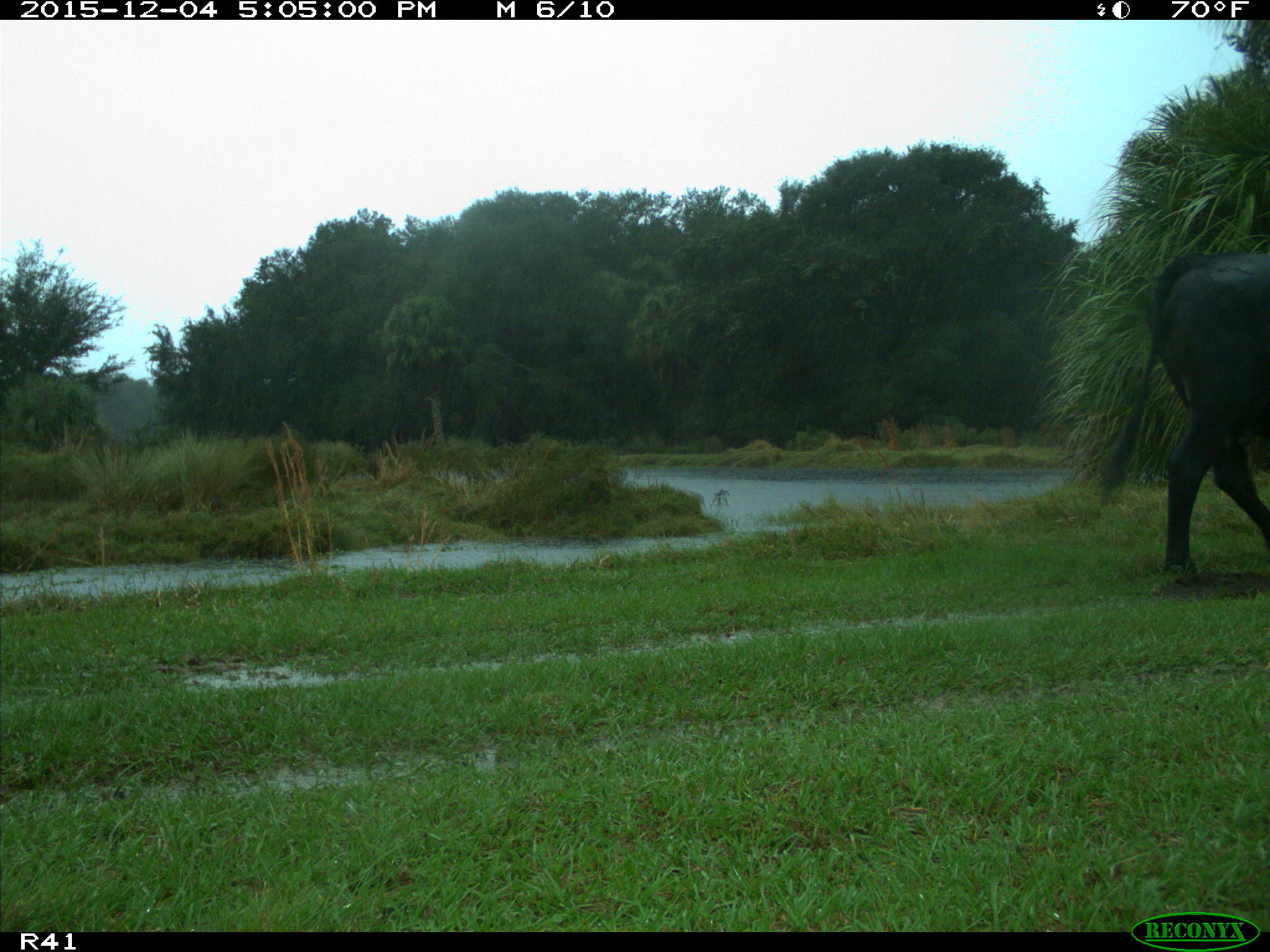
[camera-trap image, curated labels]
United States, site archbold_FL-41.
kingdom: Animalia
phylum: Chordata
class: Mammalia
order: Artiodactyla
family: Bovidae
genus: Bos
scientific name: Bos taurus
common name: domestic cow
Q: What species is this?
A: Bos taurus (domestic cow).